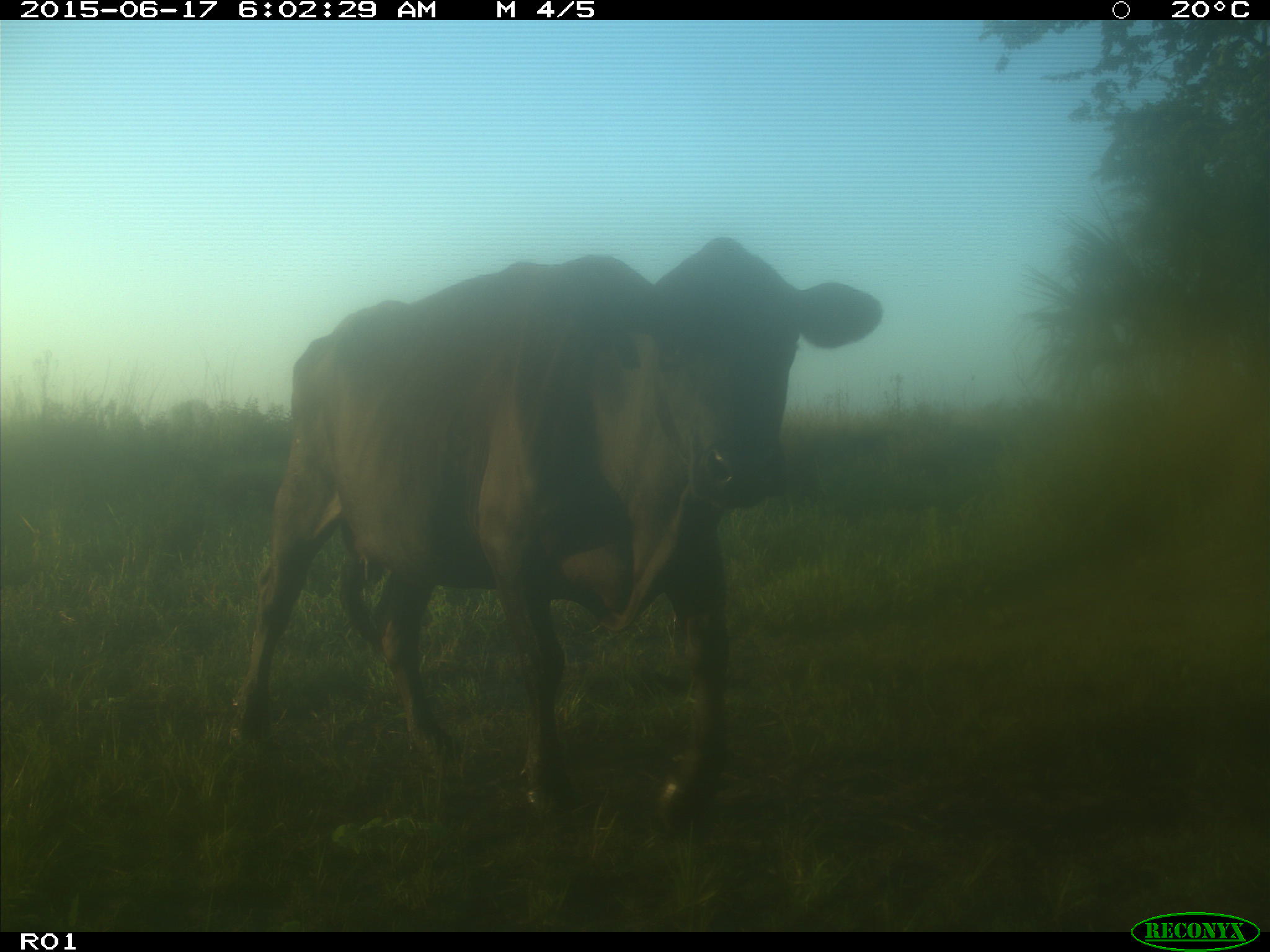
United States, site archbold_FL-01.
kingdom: Animalia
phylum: Chordata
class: Mammalia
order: Artiodactyla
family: Bovidae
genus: Bos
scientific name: Bos taurus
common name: domestic cow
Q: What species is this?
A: Bos taurus (domestic cow).